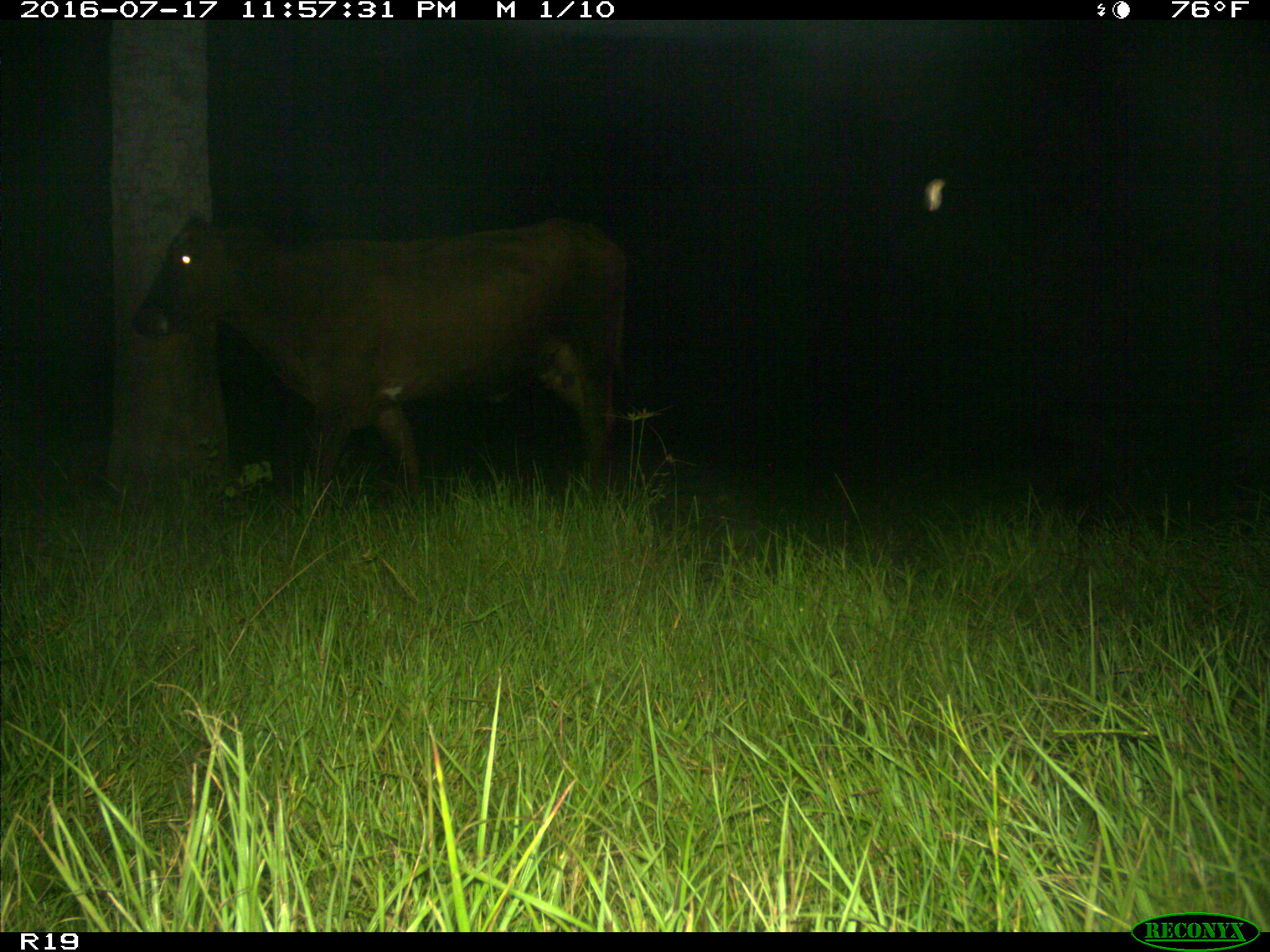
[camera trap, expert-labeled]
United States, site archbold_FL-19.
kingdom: Animalia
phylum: Chordata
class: Mammalia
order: Artiodactyla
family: Bovidae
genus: Bos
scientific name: Bos taurus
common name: domestic cow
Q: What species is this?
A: Bos taurus (domestic cow).